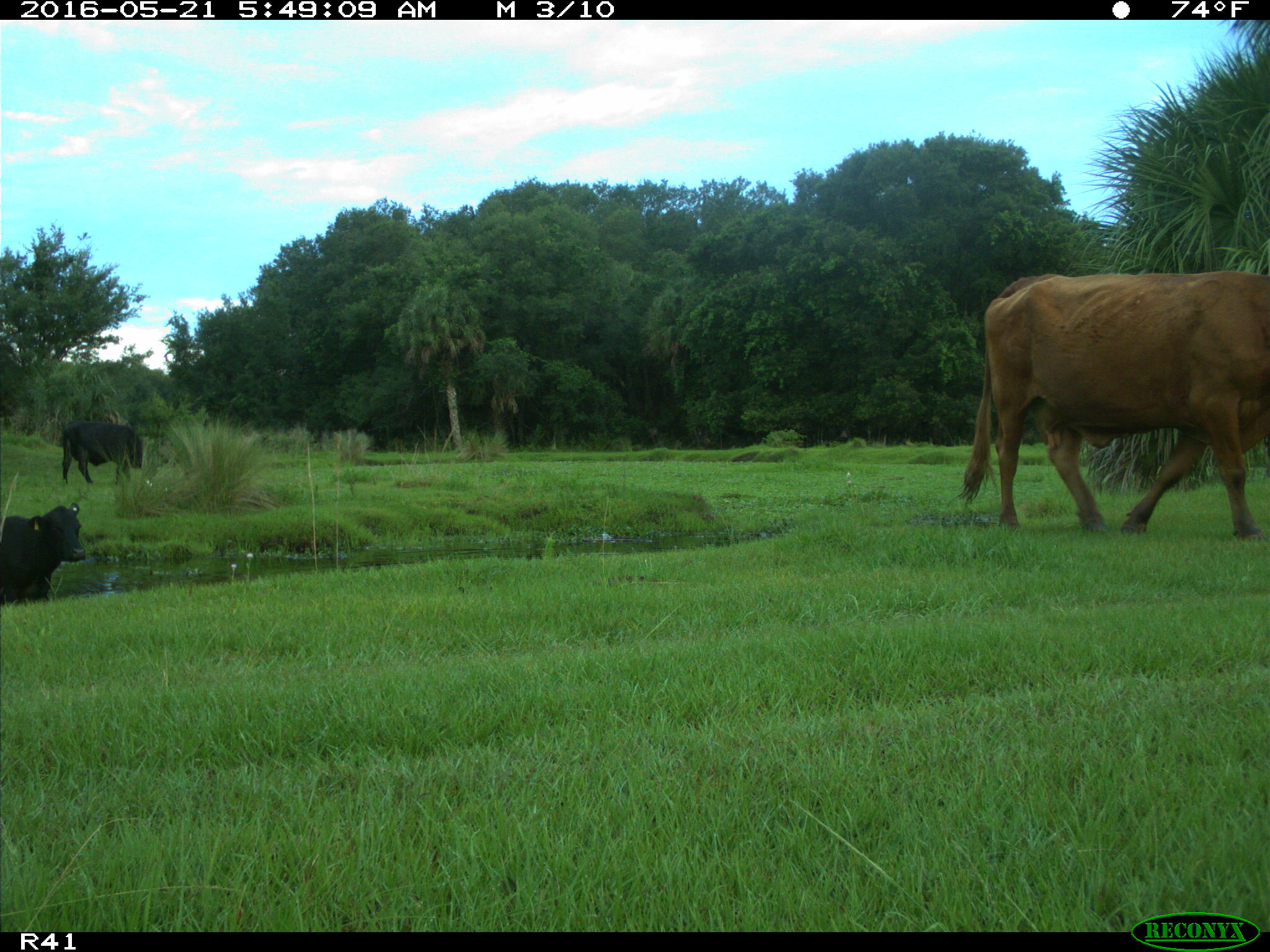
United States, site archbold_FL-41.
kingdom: Animalia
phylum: Chordata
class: Mammalia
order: Artiodactyla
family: Bovidae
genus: Bos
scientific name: Bos taurus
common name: domestic cow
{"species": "Bos taurus (domestic cow)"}